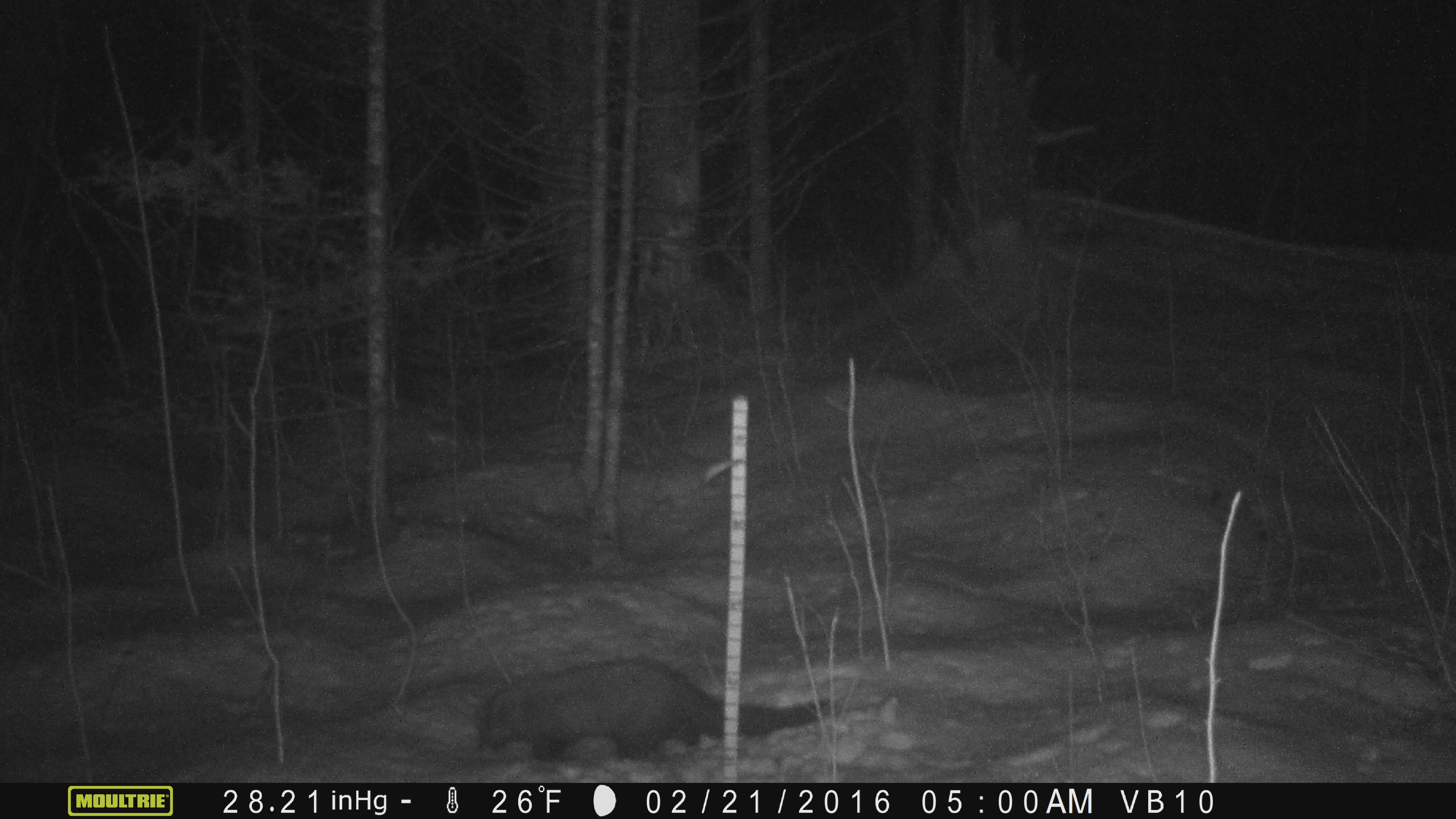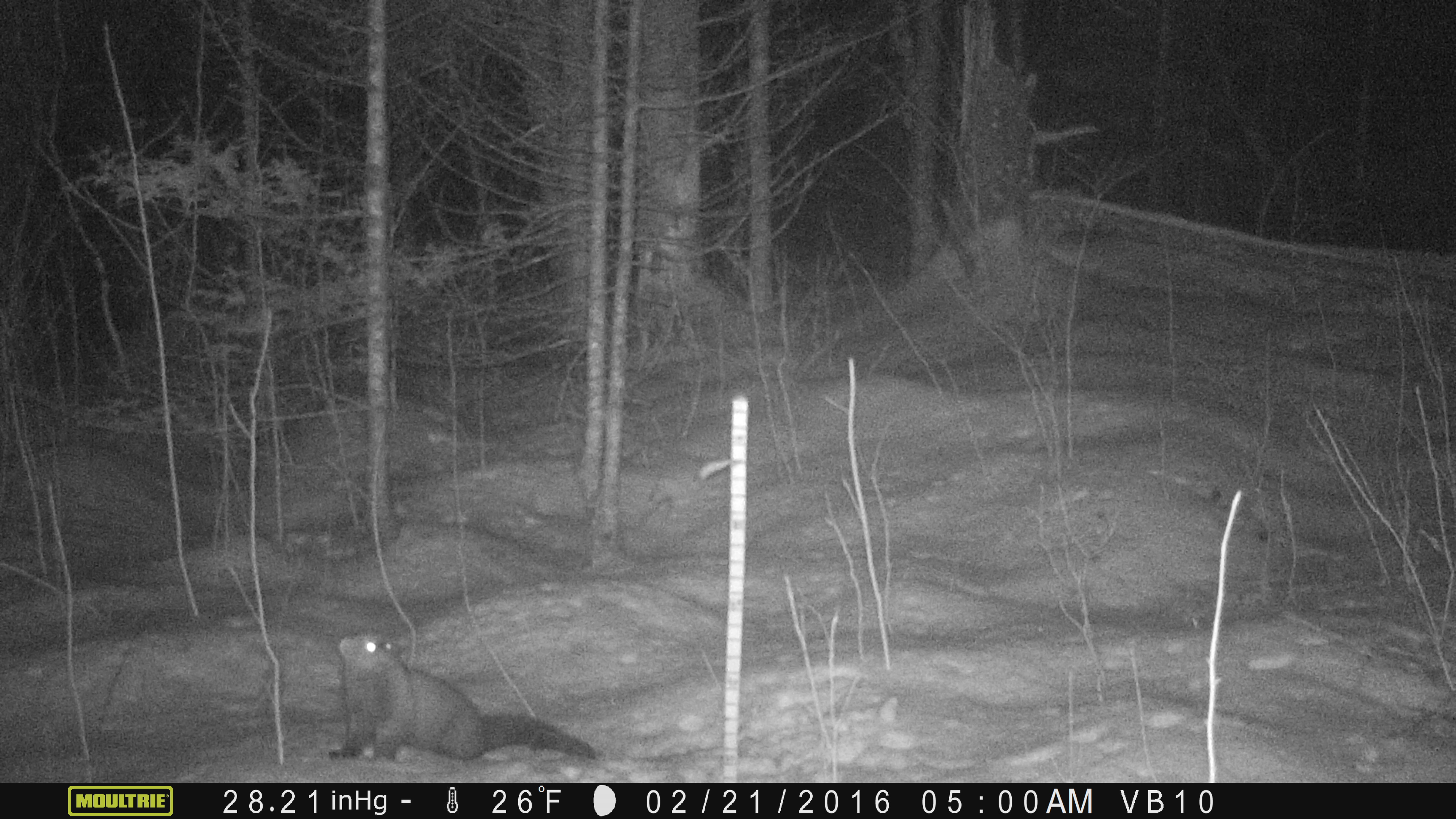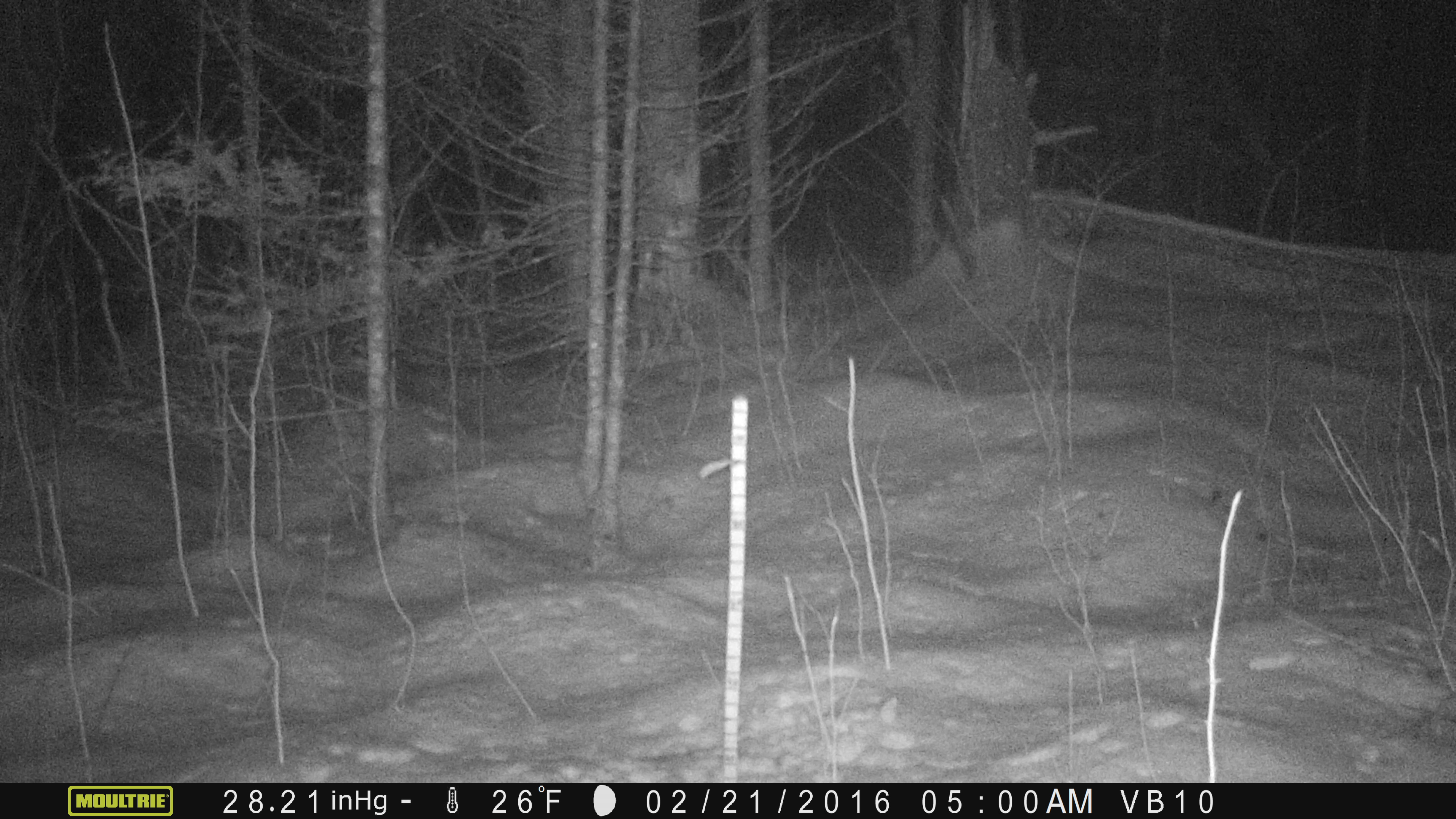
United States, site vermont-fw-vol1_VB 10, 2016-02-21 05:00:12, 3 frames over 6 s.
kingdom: Animalia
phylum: Chordata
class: Mammalia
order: Carnivora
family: Mustelidae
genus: Pekania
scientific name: Pekania pennanti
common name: fisher